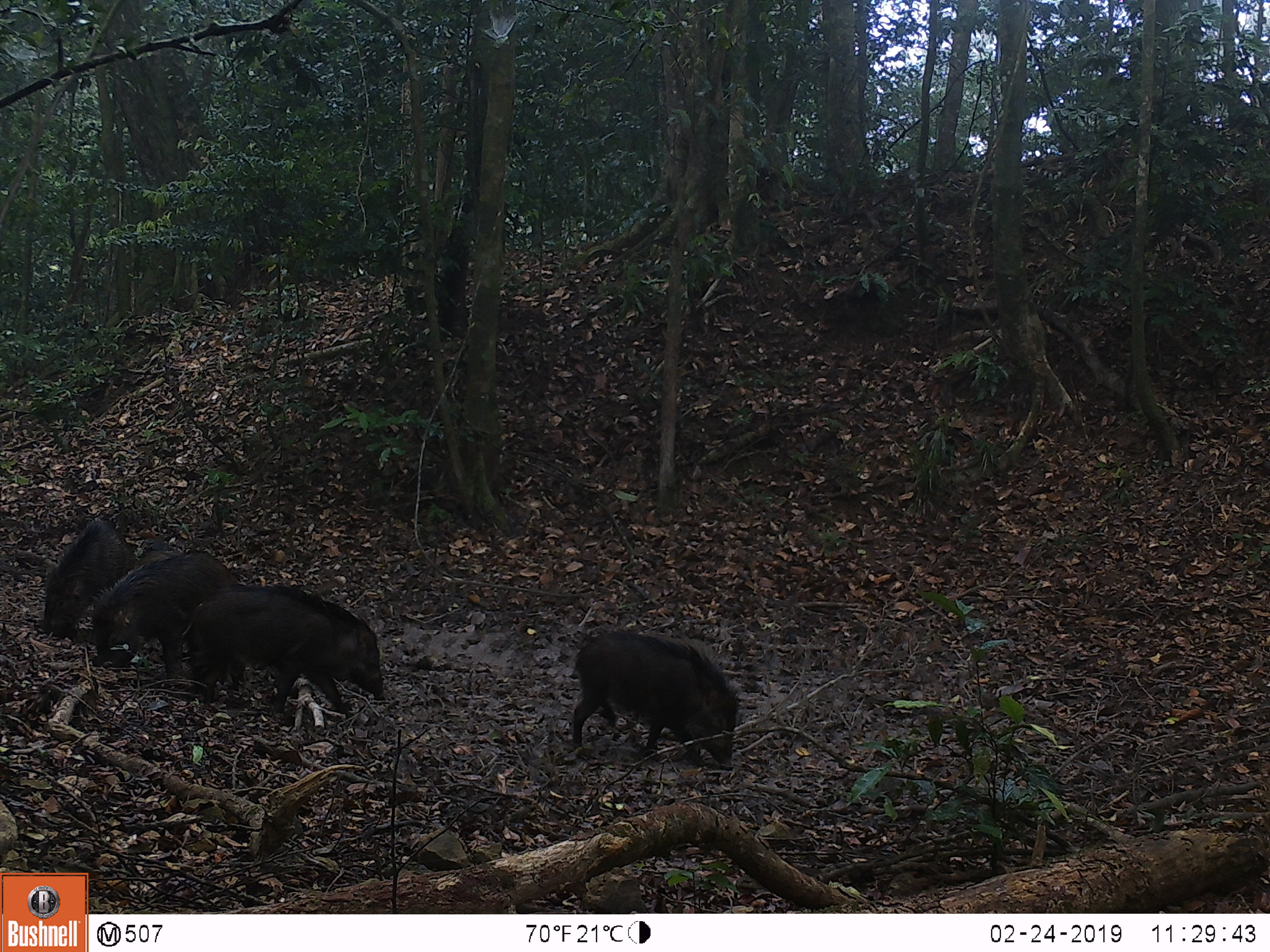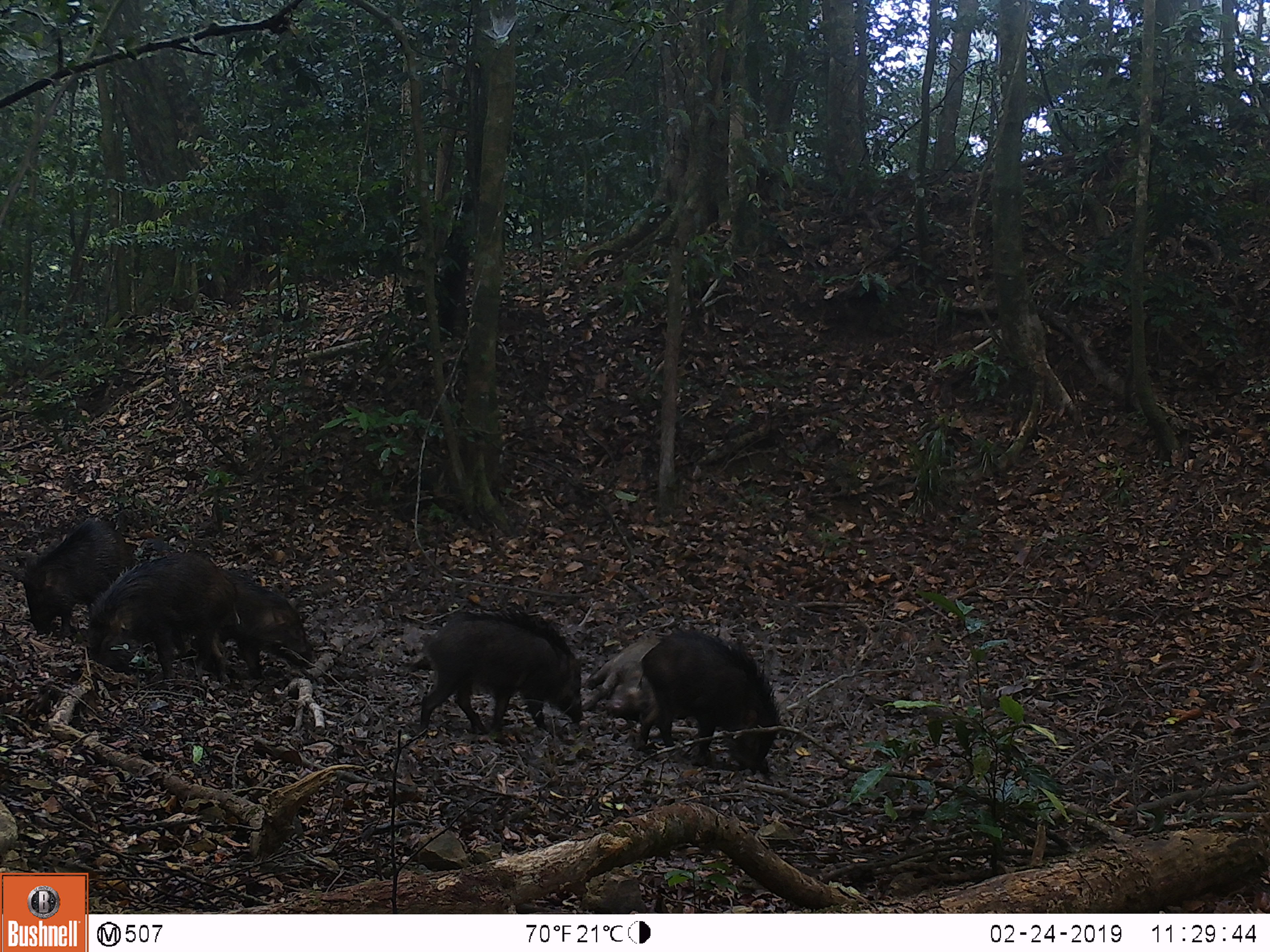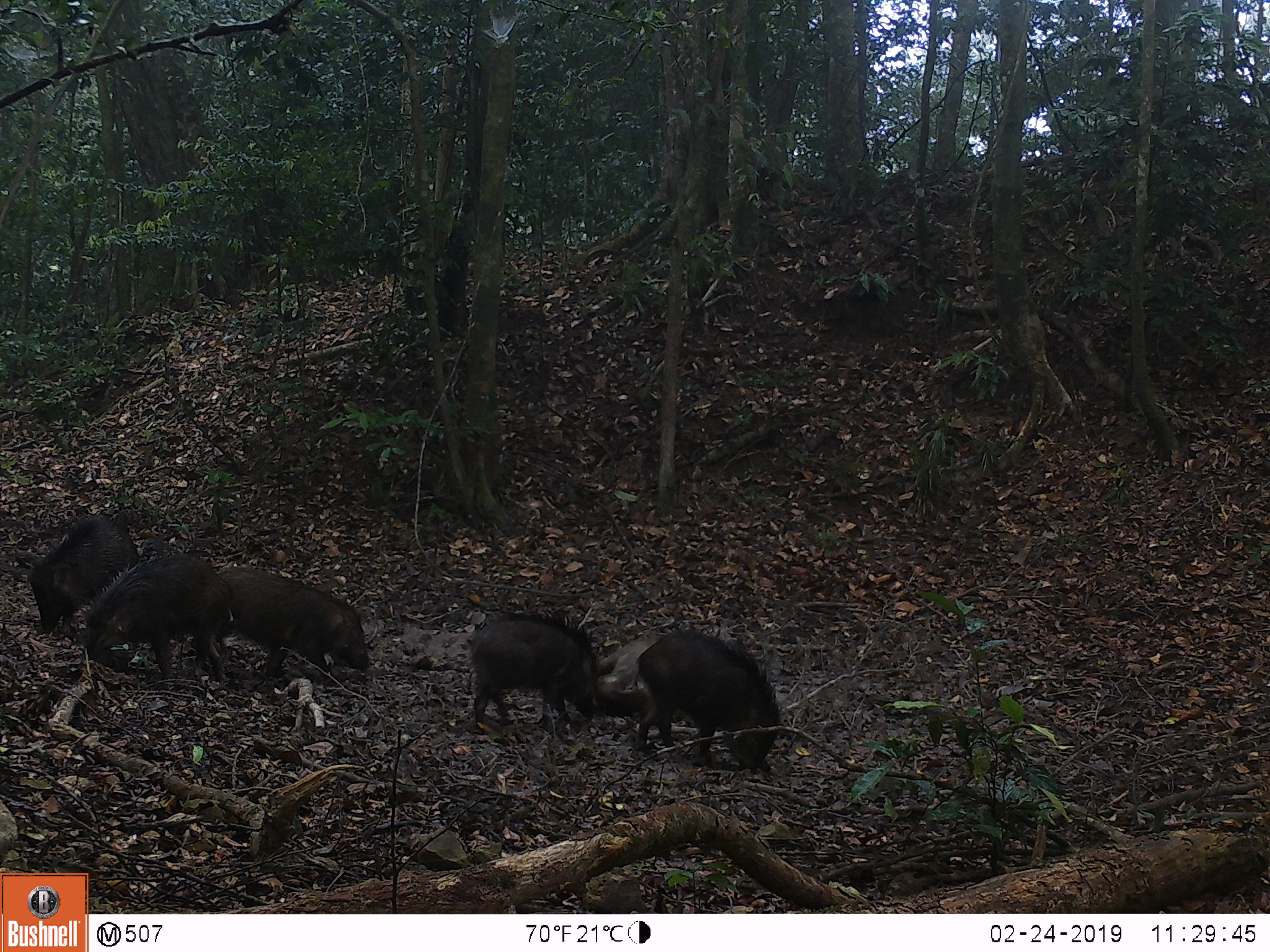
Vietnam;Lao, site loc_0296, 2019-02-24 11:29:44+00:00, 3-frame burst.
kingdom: Animalia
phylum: Chordata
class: Mammalia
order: Artiodactyla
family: Suidae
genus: Sus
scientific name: Sus scrofa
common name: eurasian wild pig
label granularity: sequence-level